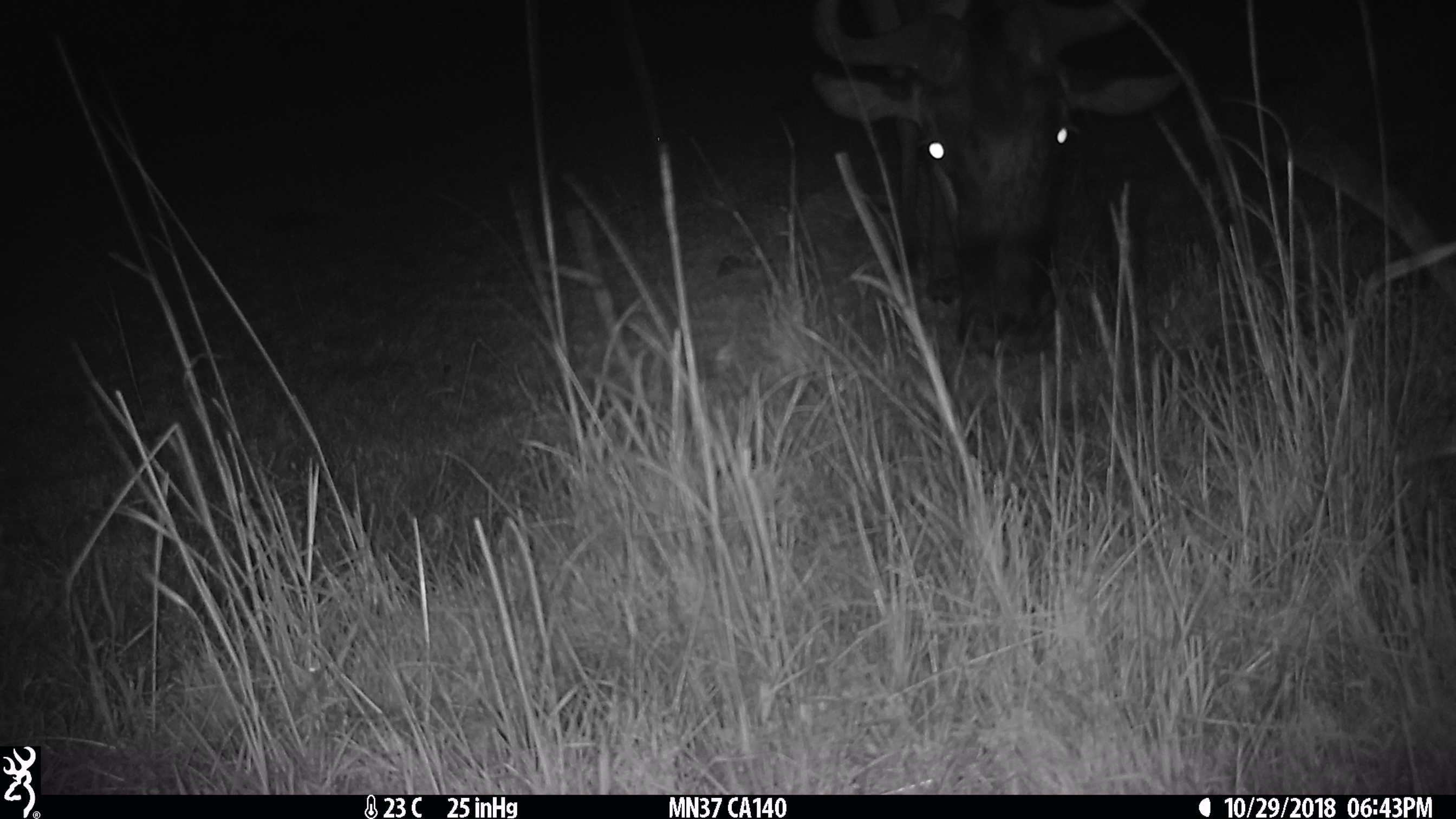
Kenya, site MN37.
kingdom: Animalia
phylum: Chordata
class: Mammalia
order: Artiodactyla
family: Bovidae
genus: Connochaetes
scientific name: Connochaetes taurinus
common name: blue wildebeest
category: wildebeest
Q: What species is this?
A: Wildebeest (blue wildebeest) (Connochaetes taurinus).